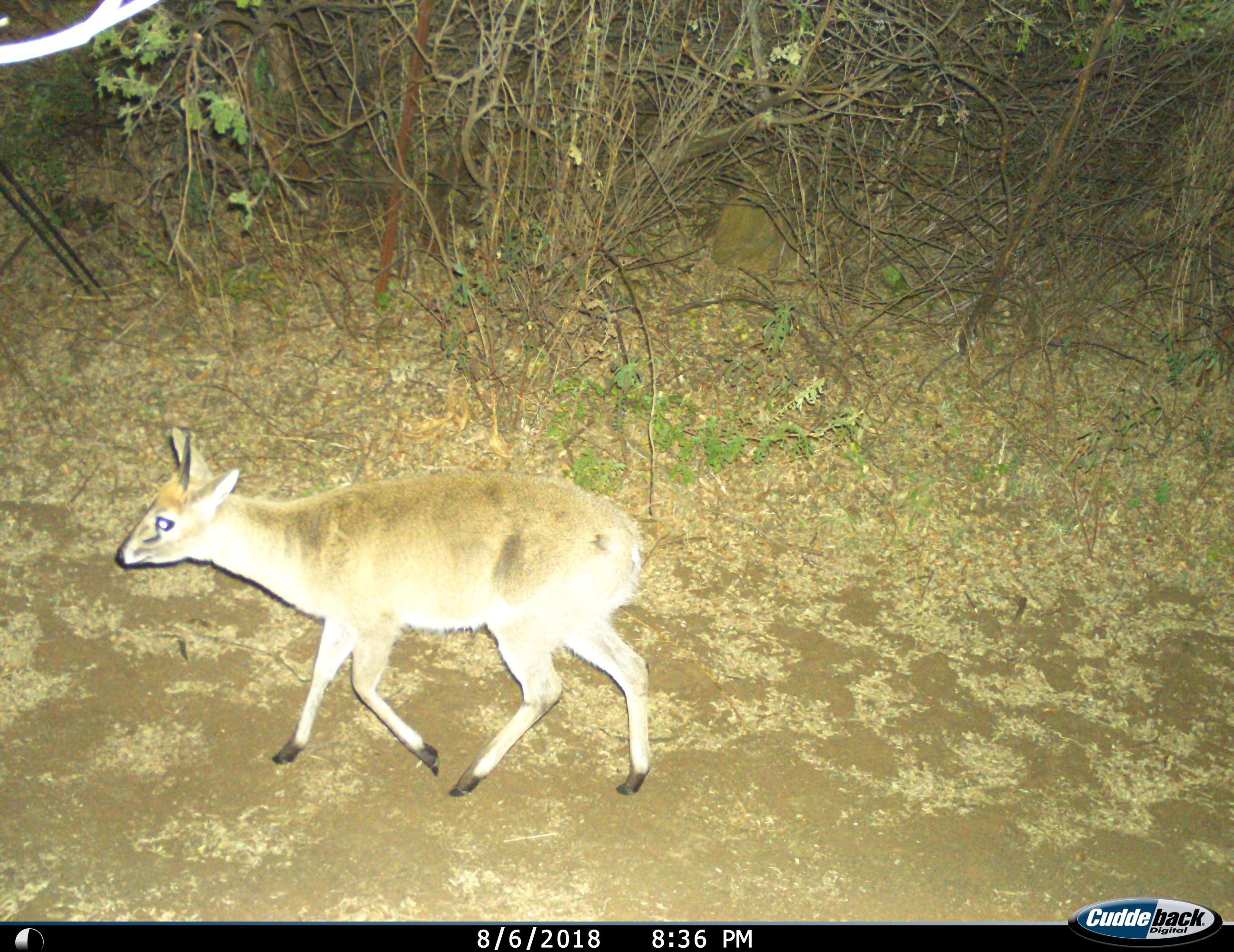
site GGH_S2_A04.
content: unidentified animal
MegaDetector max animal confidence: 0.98